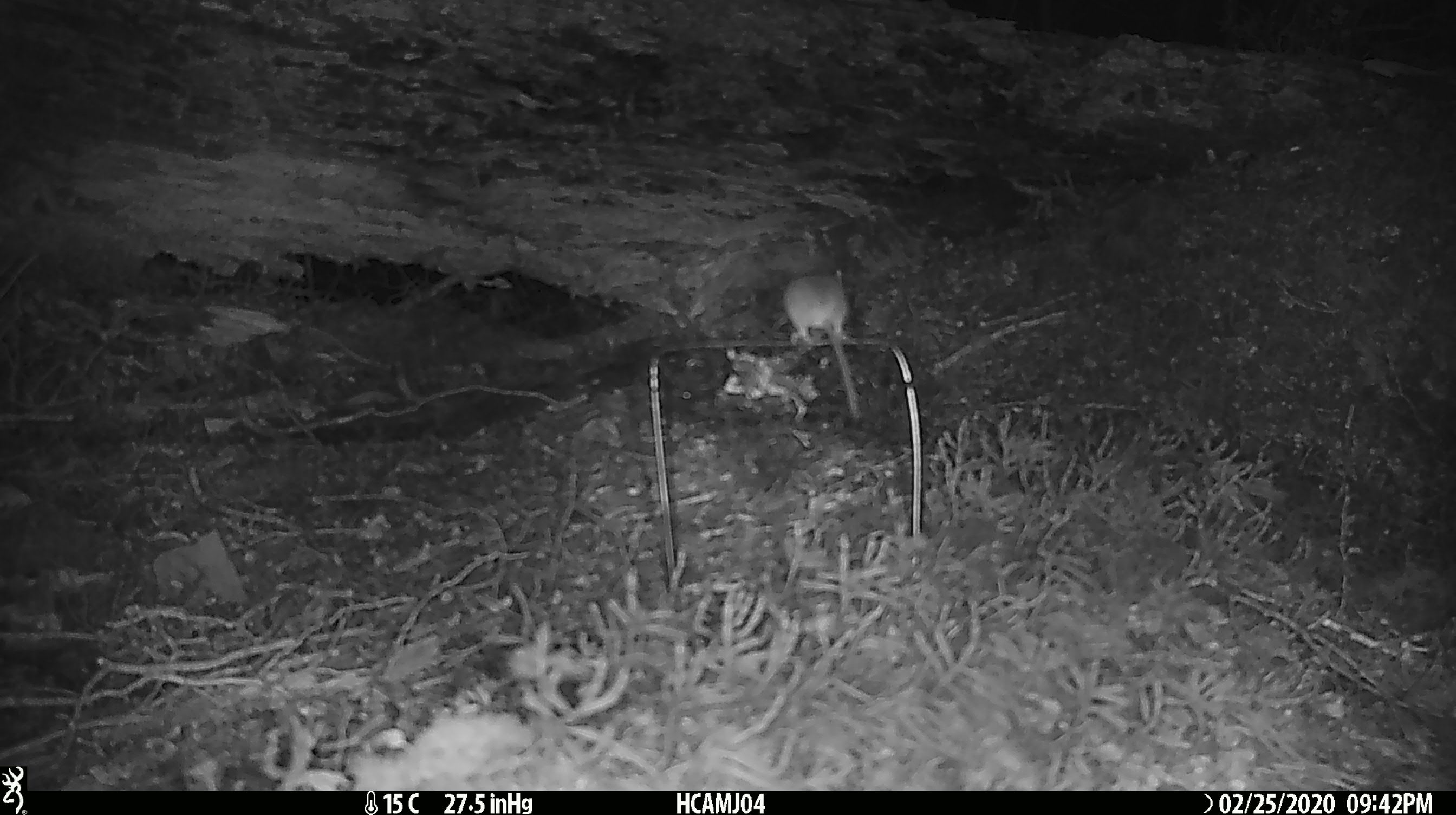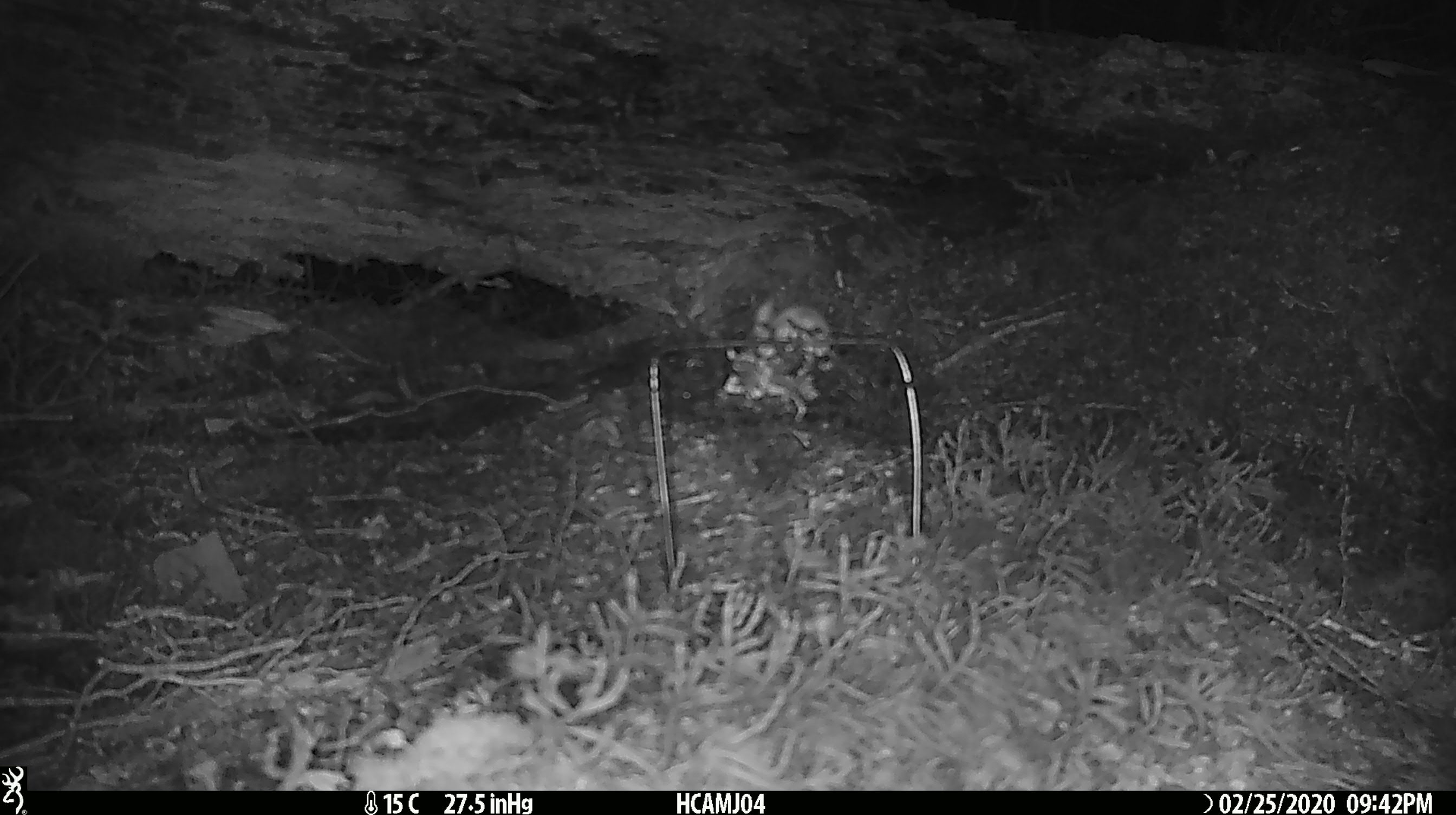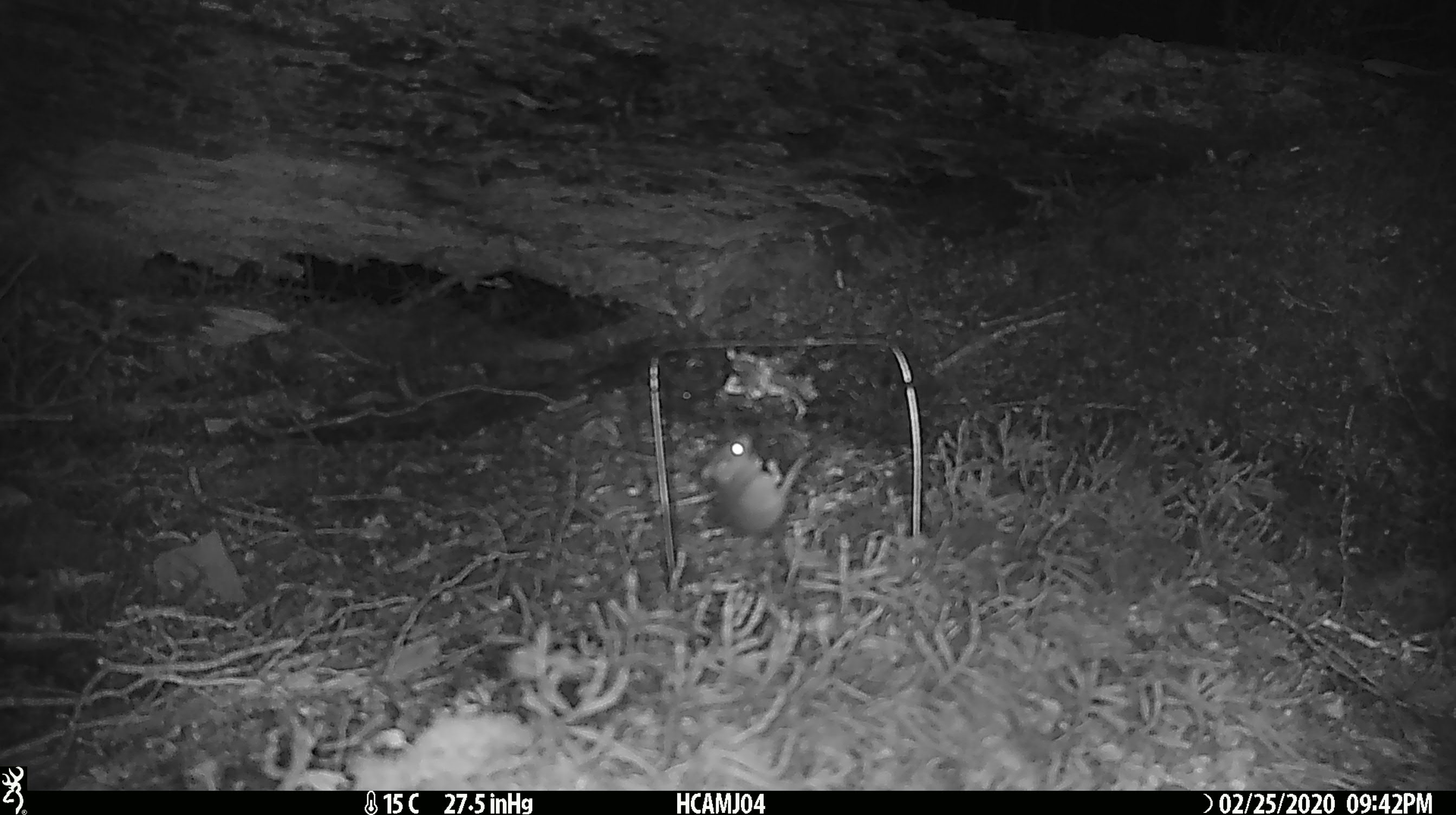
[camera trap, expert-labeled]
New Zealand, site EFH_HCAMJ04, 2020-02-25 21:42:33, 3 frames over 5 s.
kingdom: Animalia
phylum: Chordata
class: Mammalia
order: Rodentia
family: Muridae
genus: Mus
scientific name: Mus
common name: mouse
Mouse (Mus).